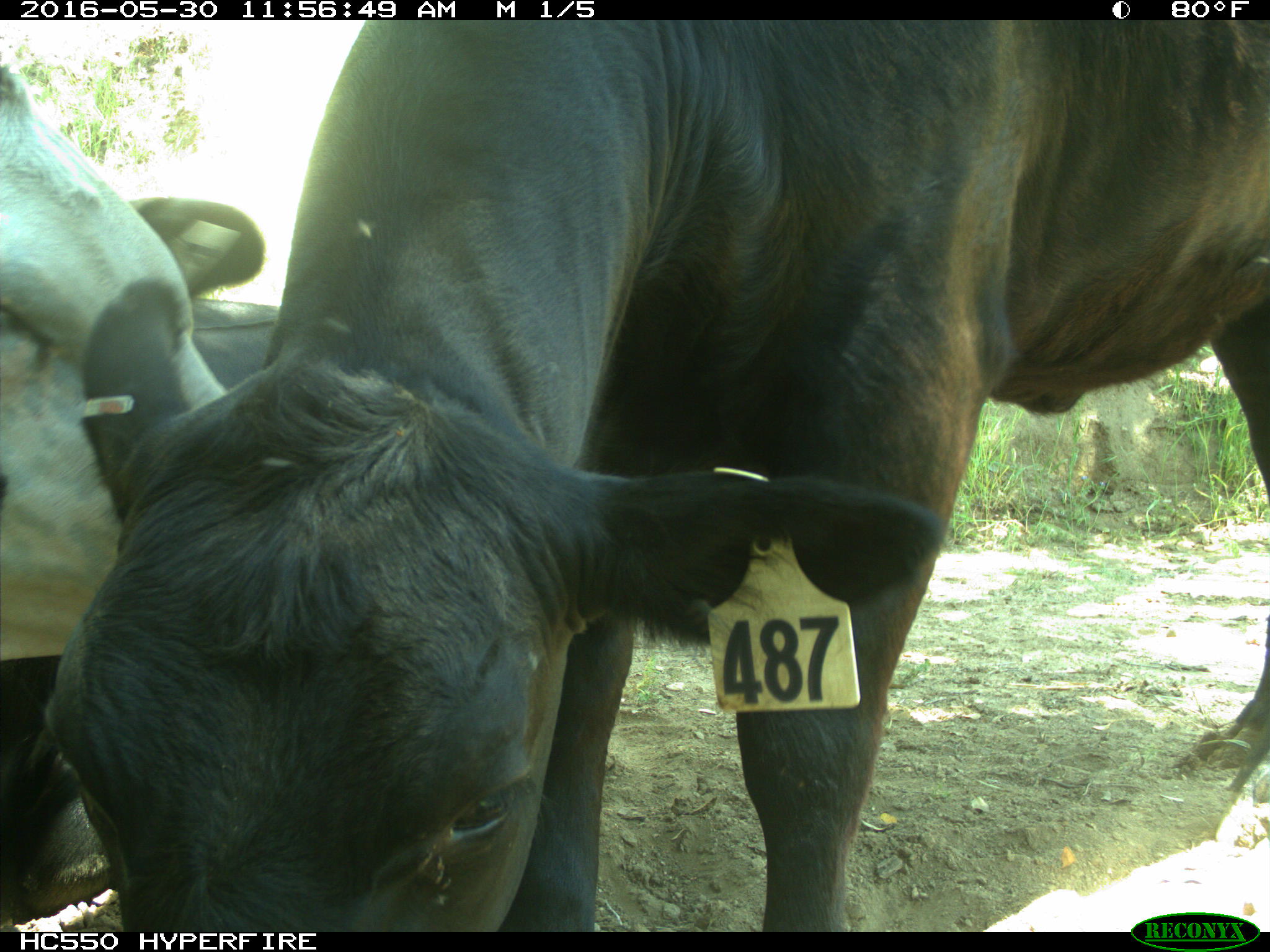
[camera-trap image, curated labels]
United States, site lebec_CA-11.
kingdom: Animalia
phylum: Chordata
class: Mammalia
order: Artiodactyla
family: Bovidae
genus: Bos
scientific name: Bos taurus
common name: domestic cow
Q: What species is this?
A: Bos taurus (domestic cow).